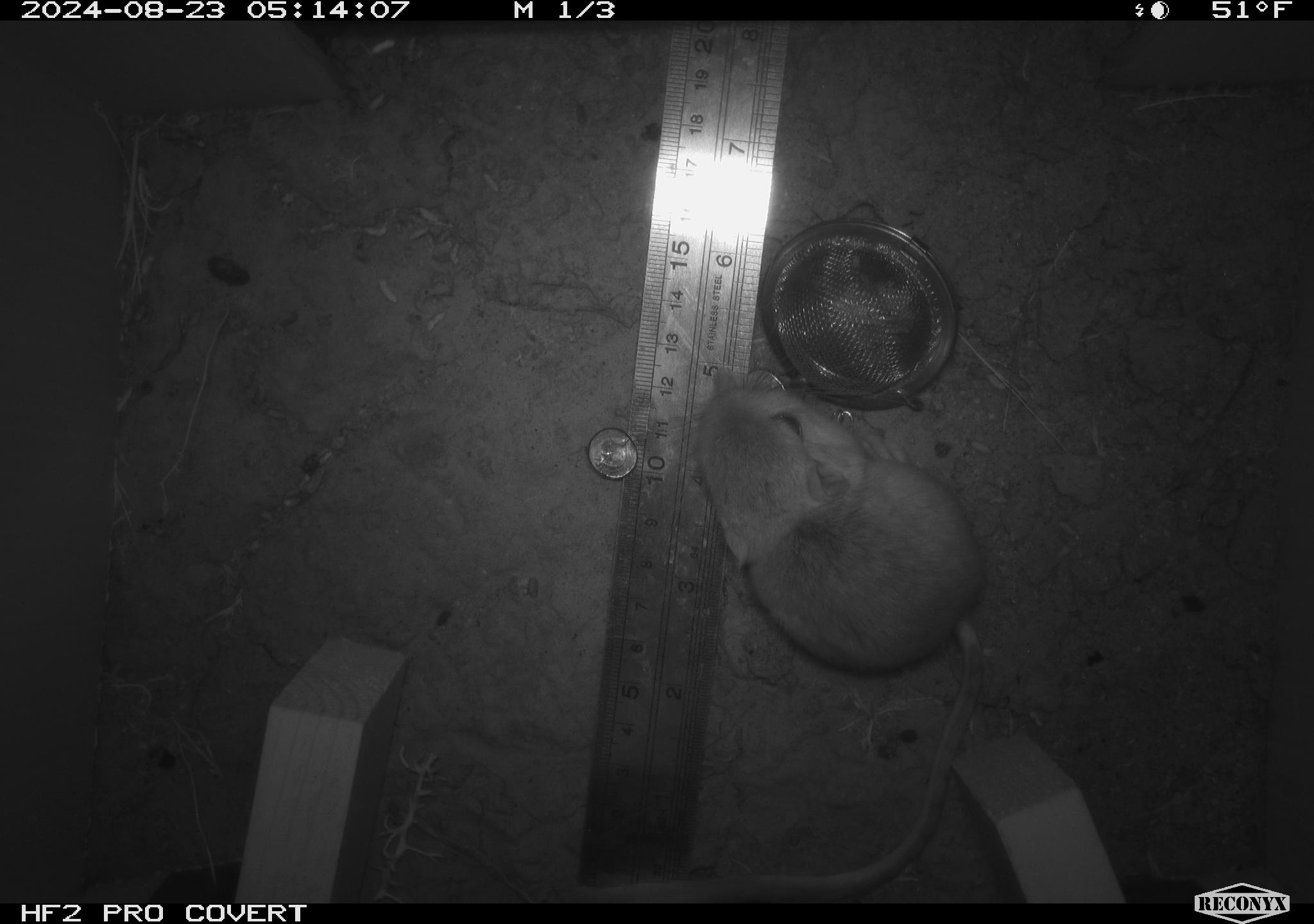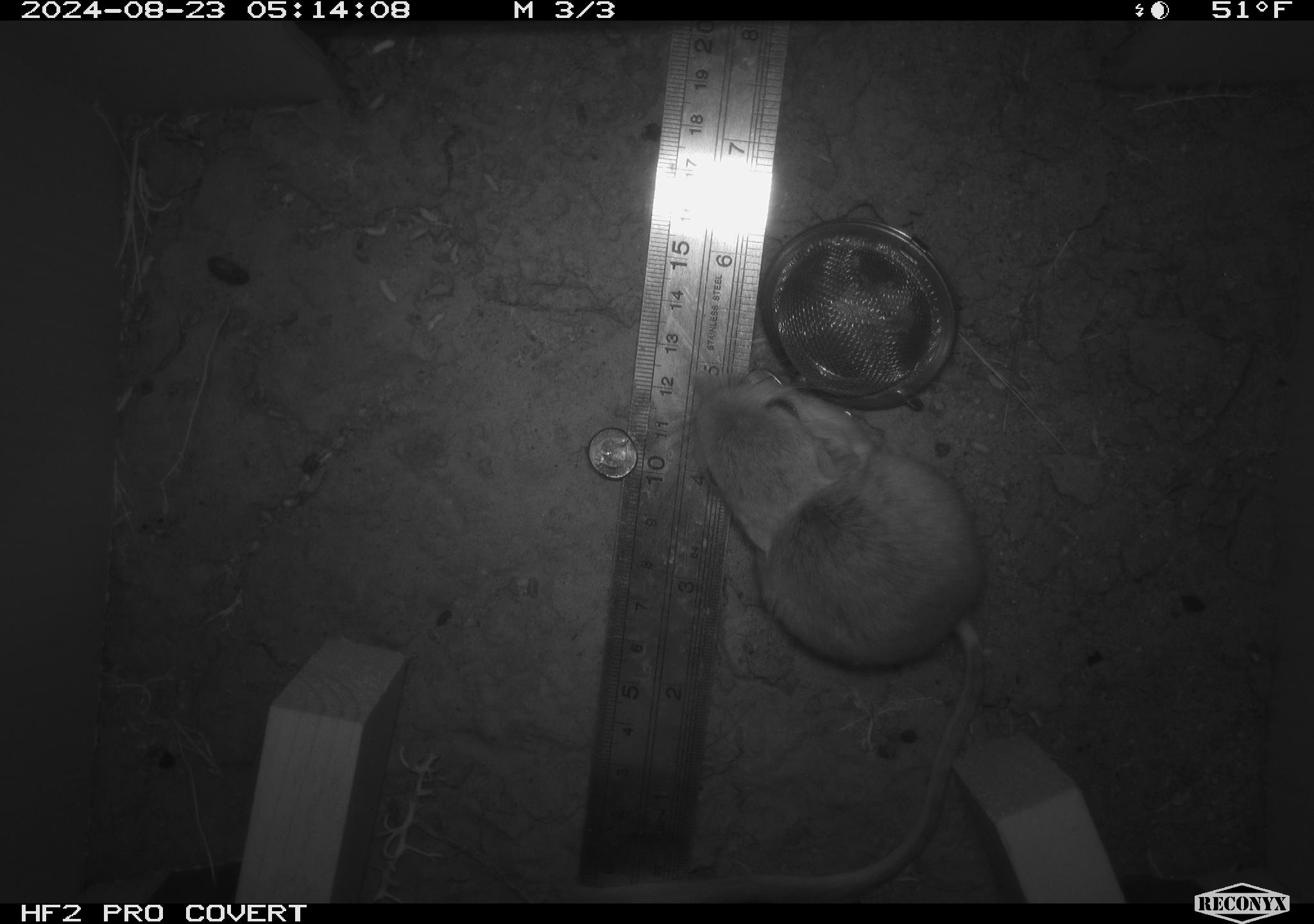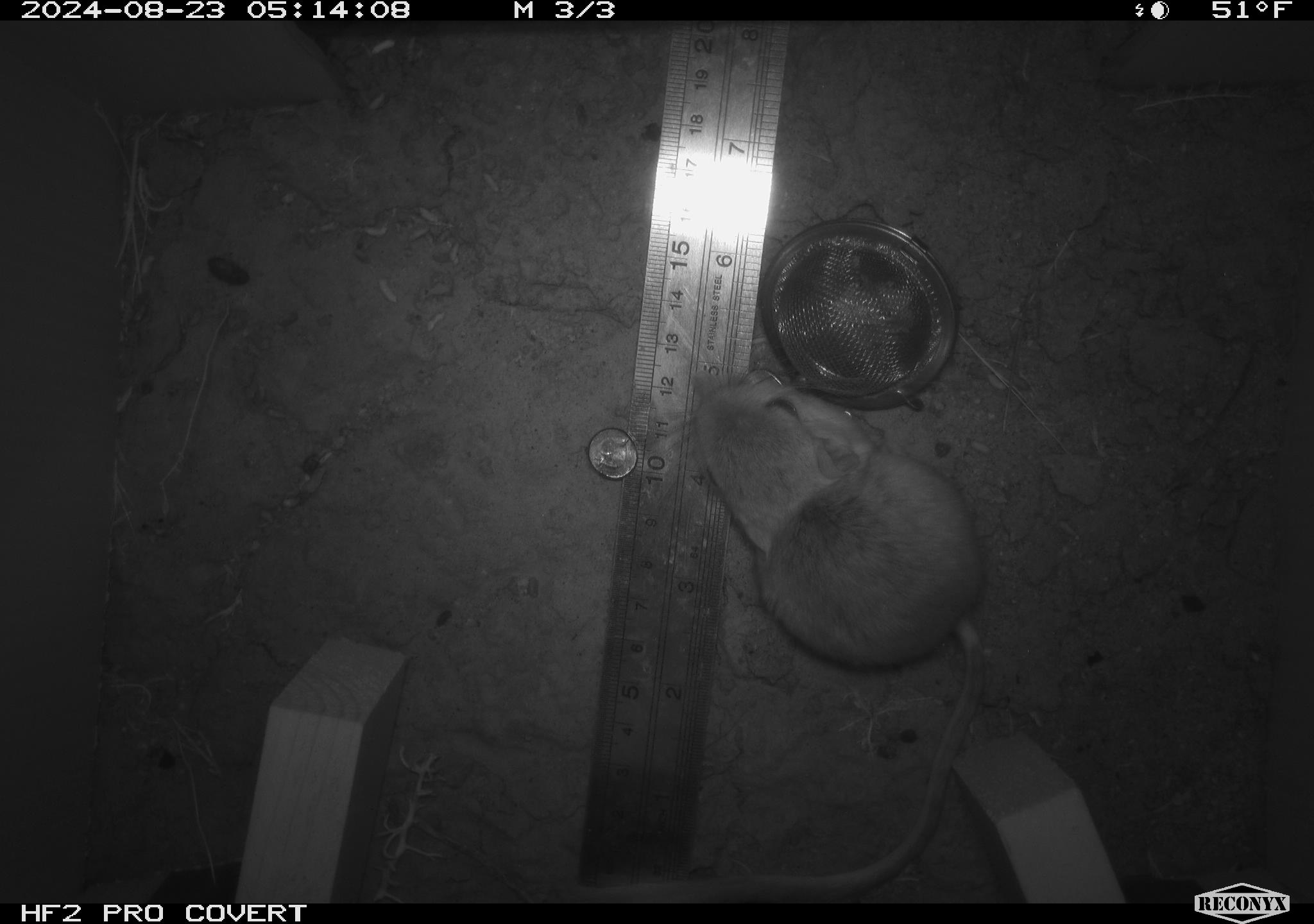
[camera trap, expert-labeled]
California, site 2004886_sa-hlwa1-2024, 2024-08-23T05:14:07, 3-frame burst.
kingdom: Animalia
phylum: Chordata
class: Mammalia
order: Rodentia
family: Heteromyidae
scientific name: Heteromyidae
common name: kangaroo rats and pocket mice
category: heteromyidae family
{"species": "heteromyidae family (kangaroo rats and pocket mice) (Heteromyidae)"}